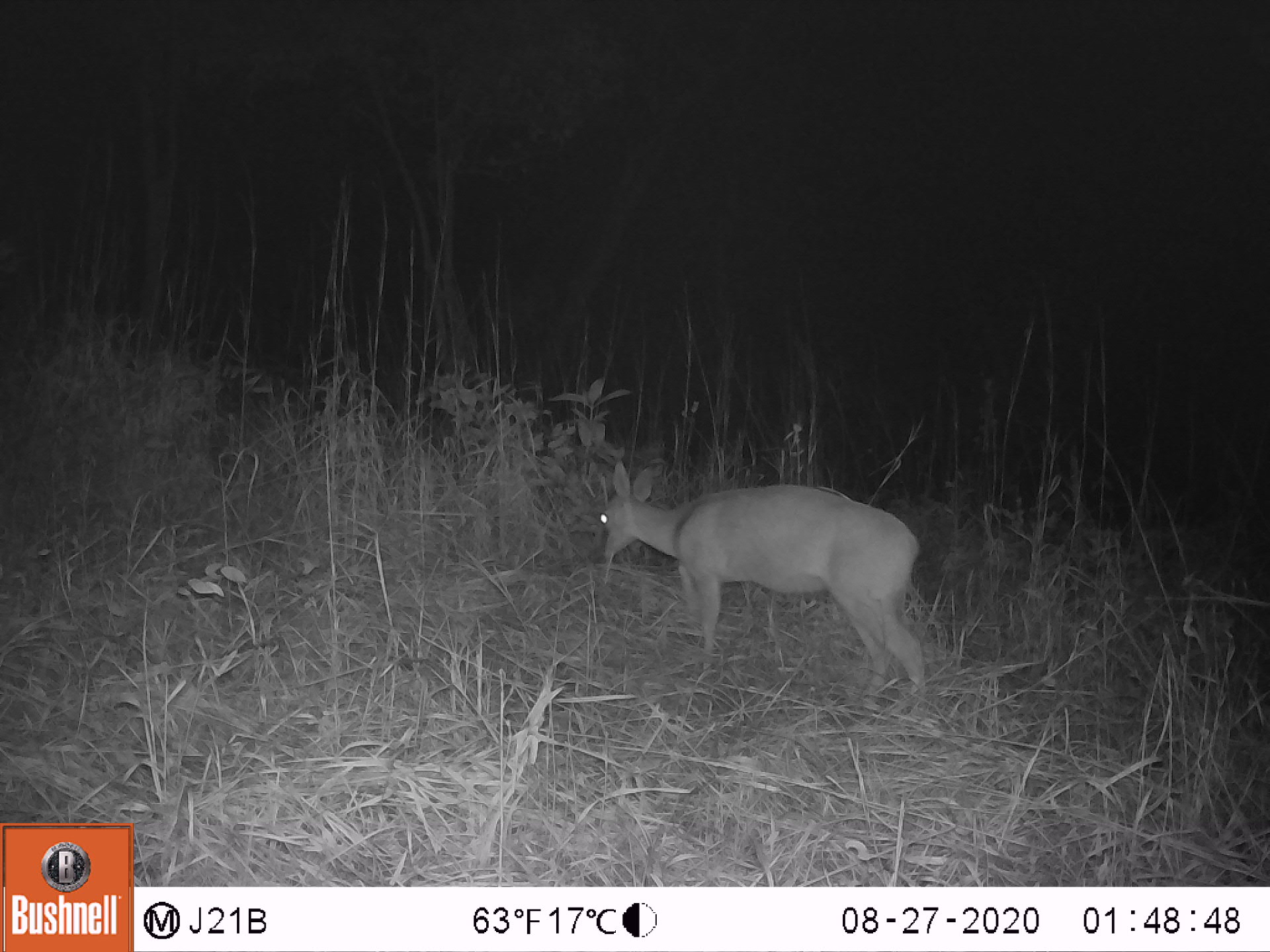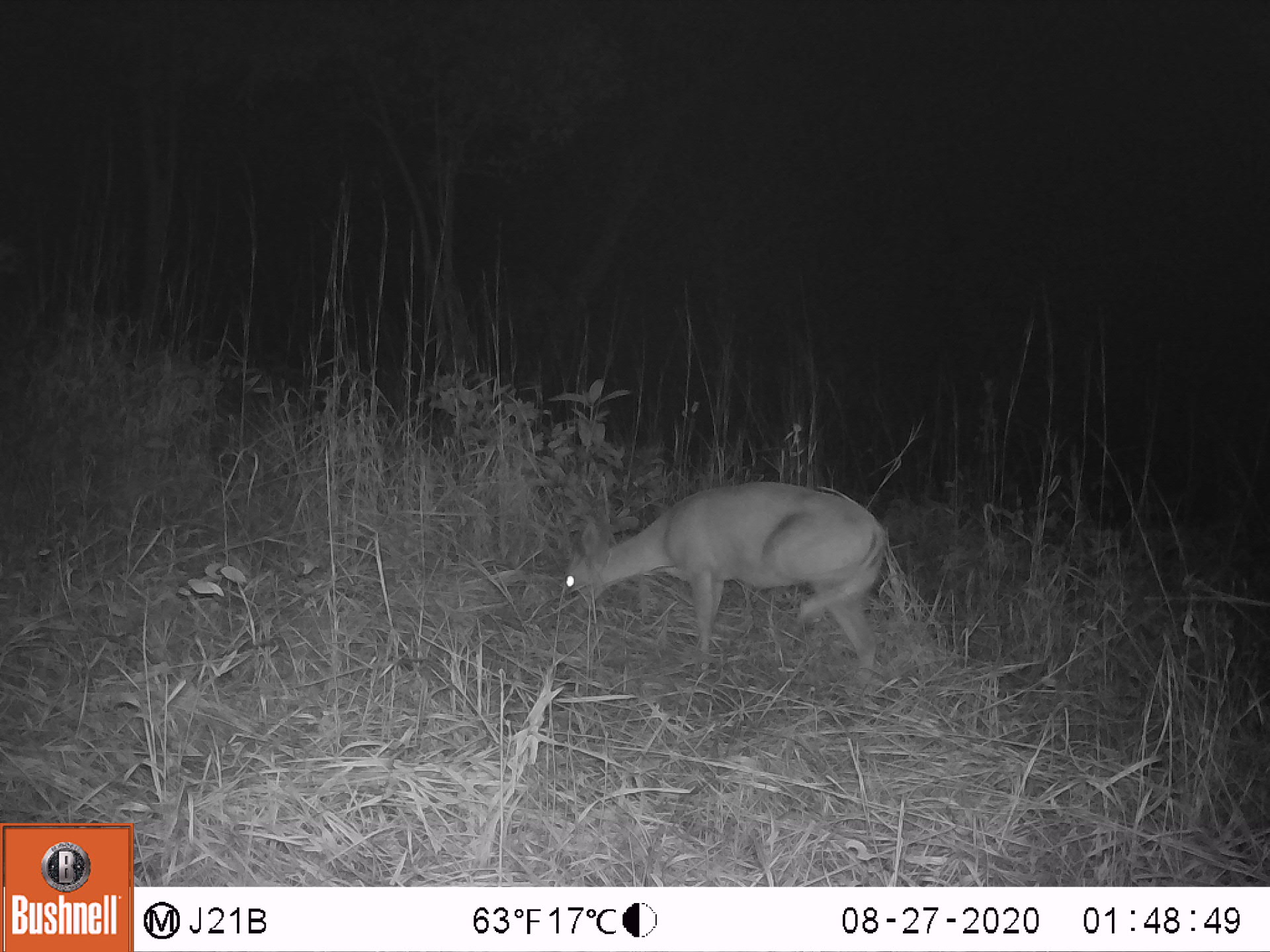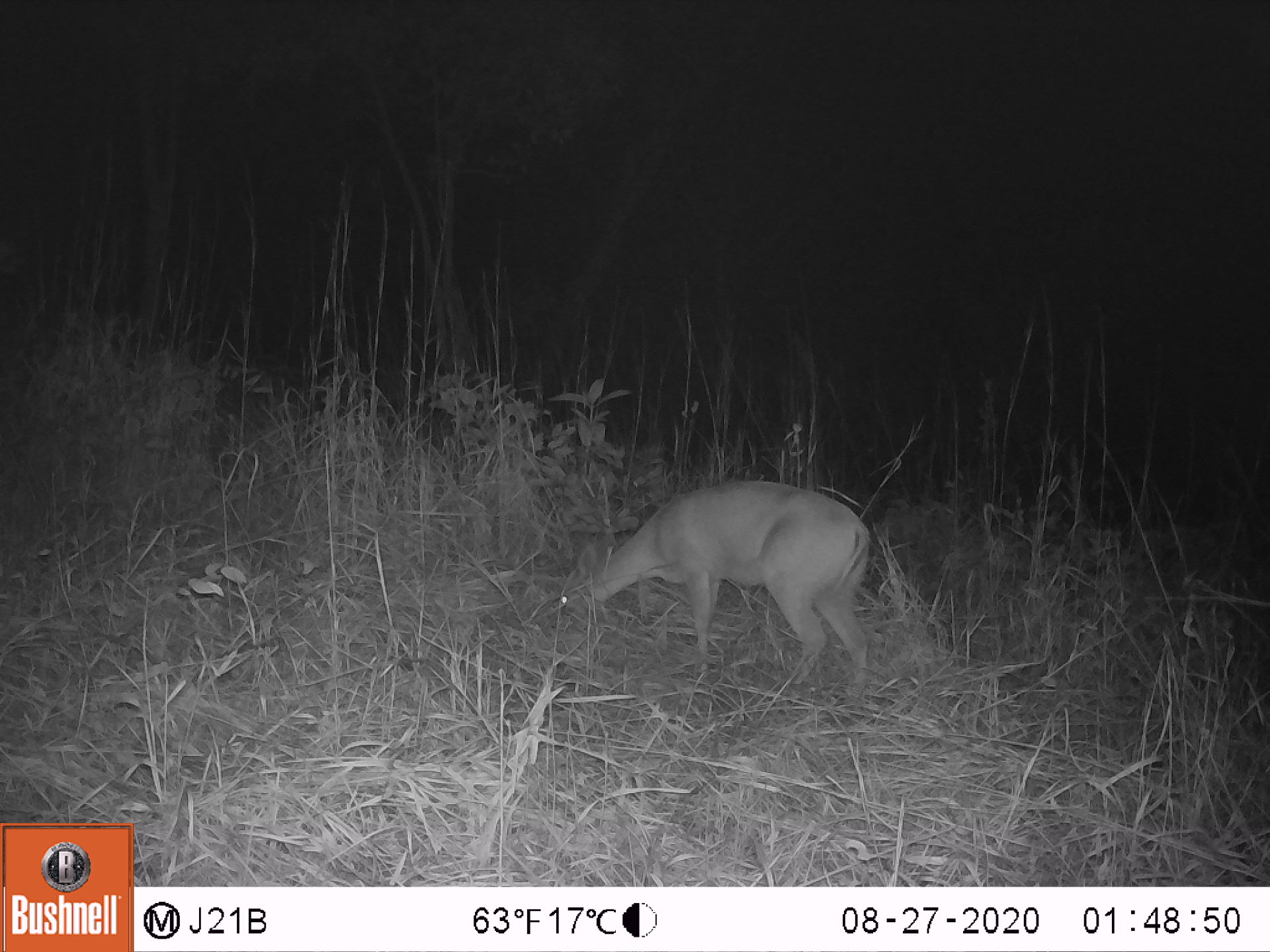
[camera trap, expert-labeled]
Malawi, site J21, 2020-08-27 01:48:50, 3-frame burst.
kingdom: Animalia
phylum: Chordata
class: Mammalia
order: Artiodactyla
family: Bovidae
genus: Sylvicapra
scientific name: Sylvicapra grimmia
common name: common duiker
Common duiker (Sylvicapra grimmia), count 1.